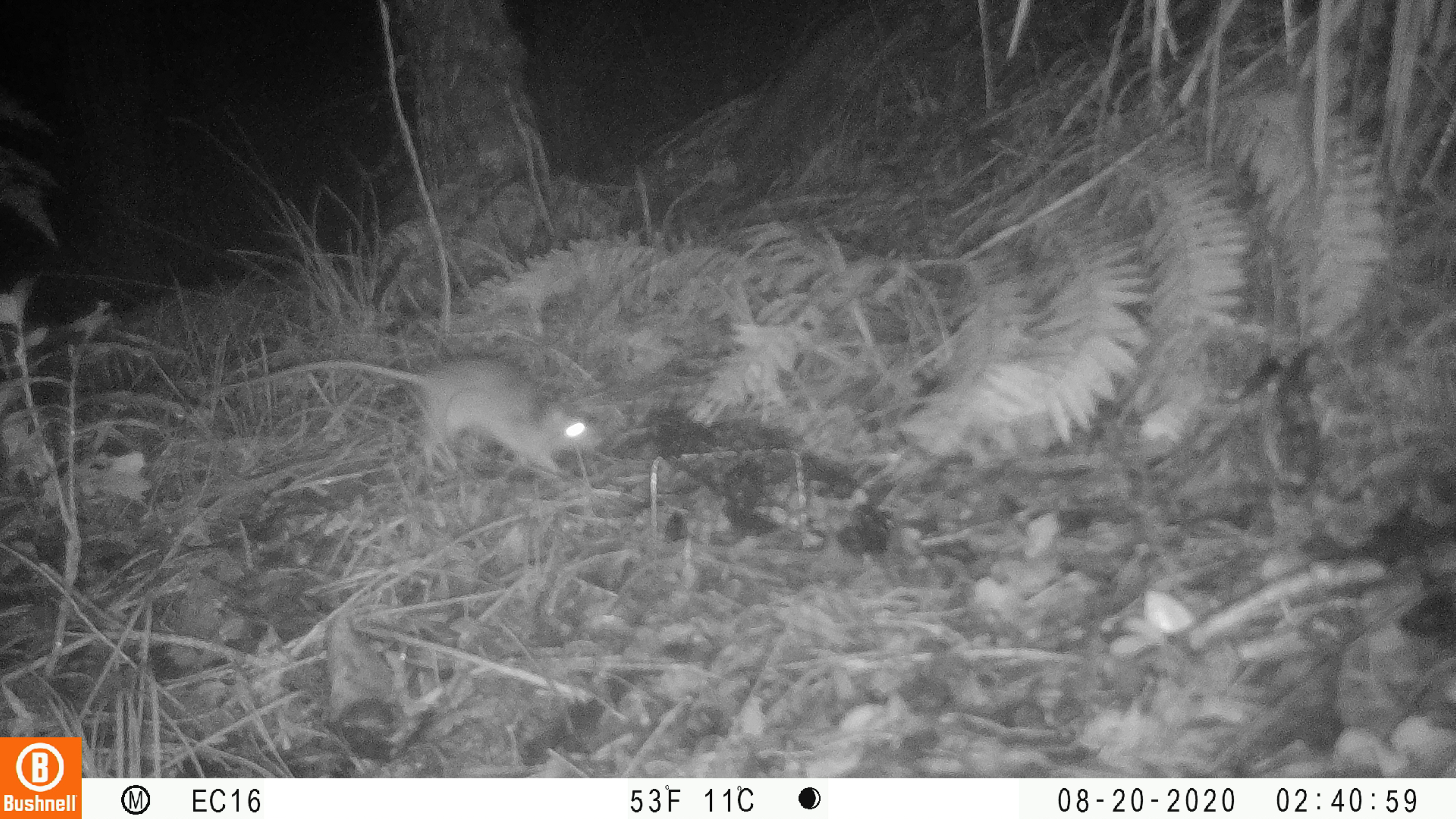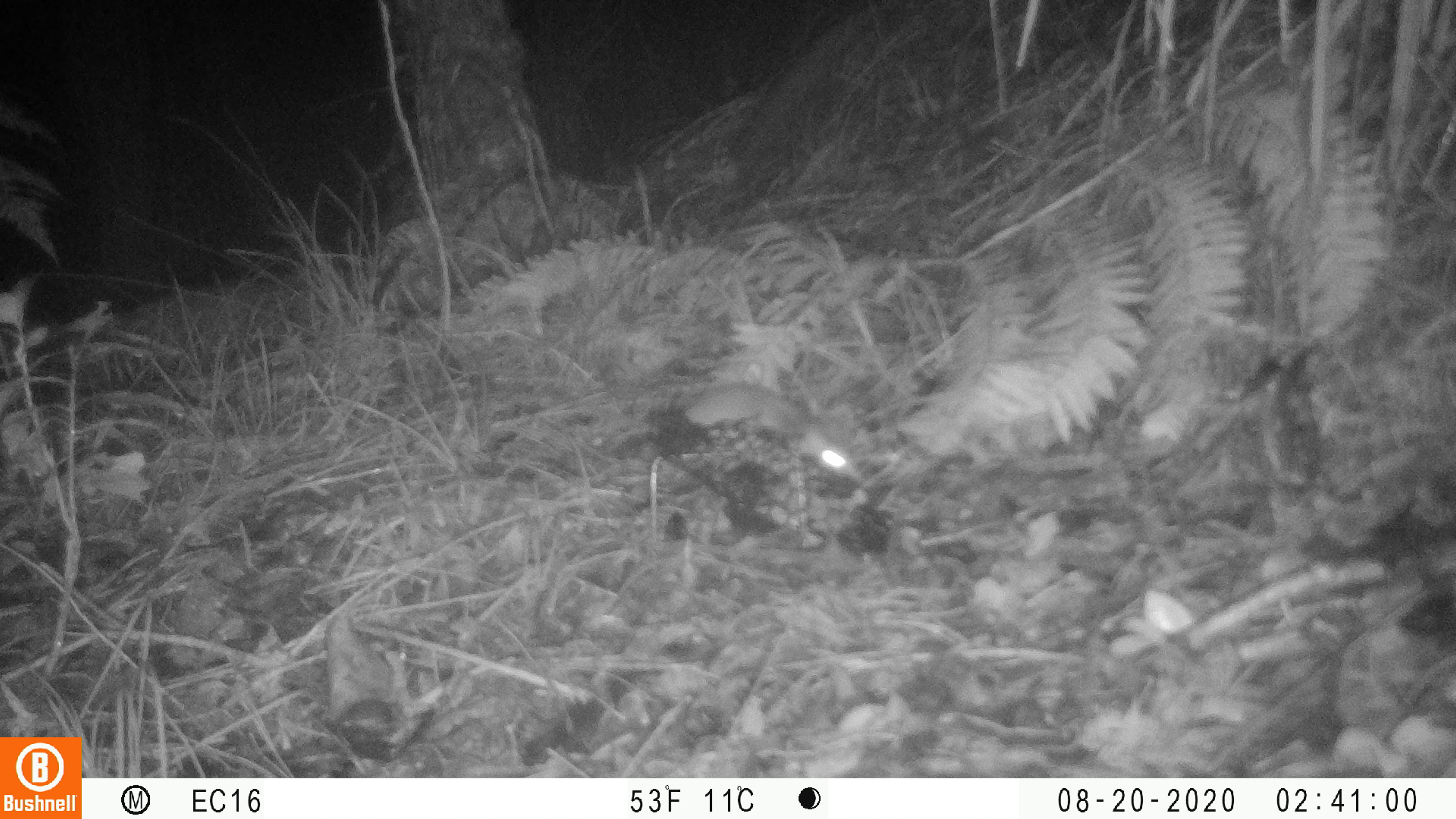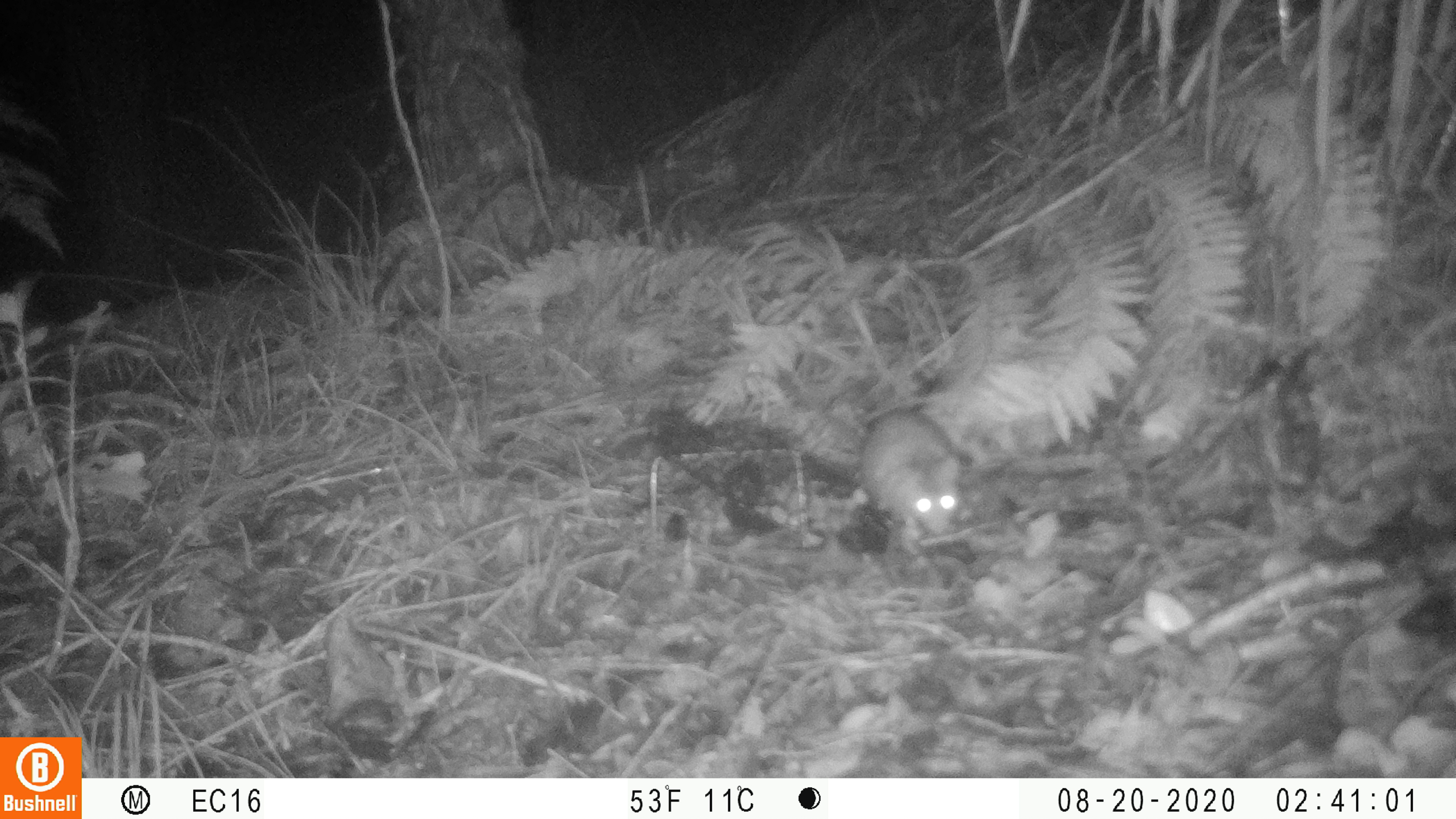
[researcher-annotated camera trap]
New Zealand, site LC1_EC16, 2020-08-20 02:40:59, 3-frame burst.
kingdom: Animalia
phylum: Chordata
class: Mammalia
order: Rodentia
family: Muridae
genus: Rattus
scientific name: Rattus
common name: rat